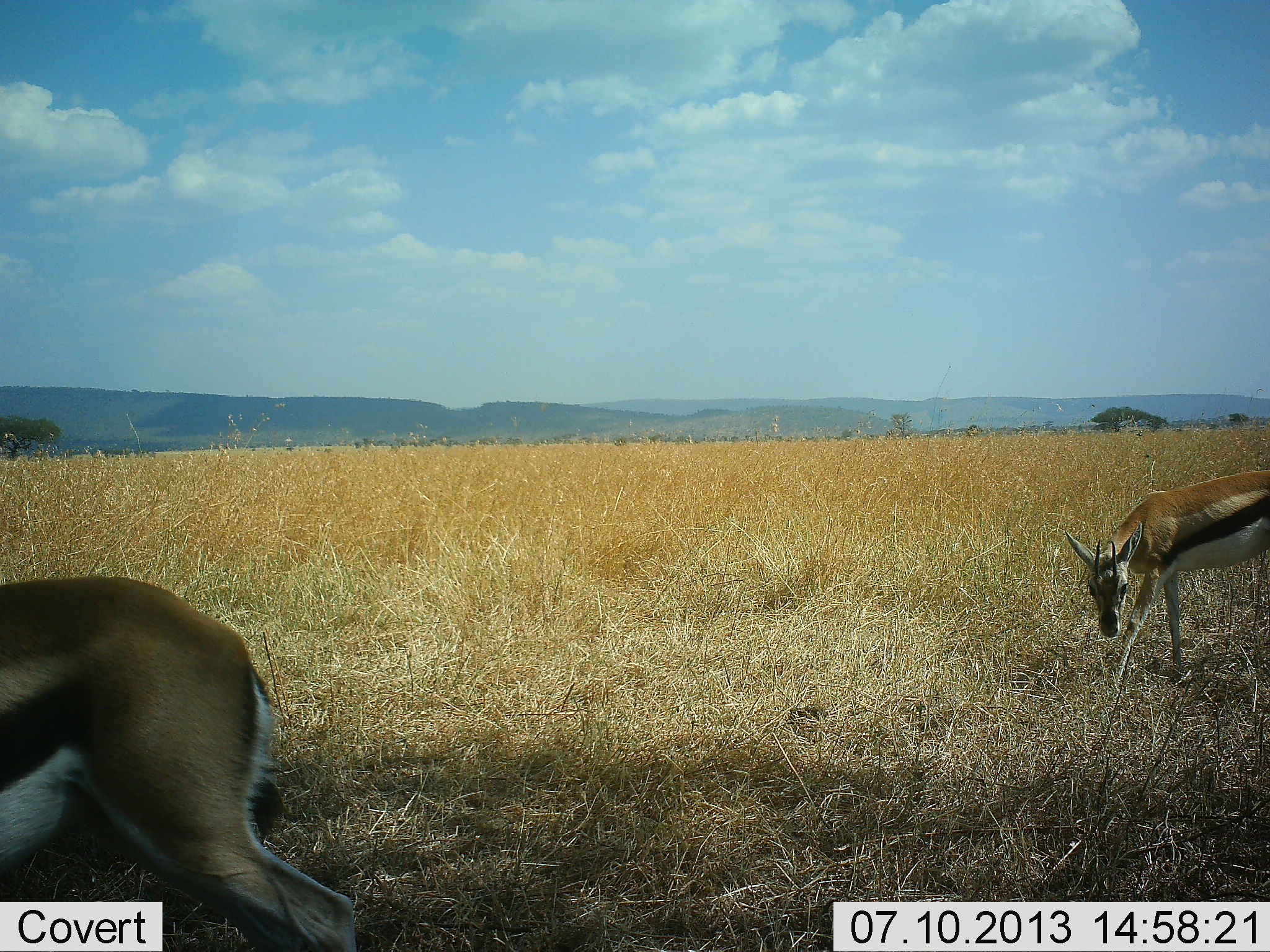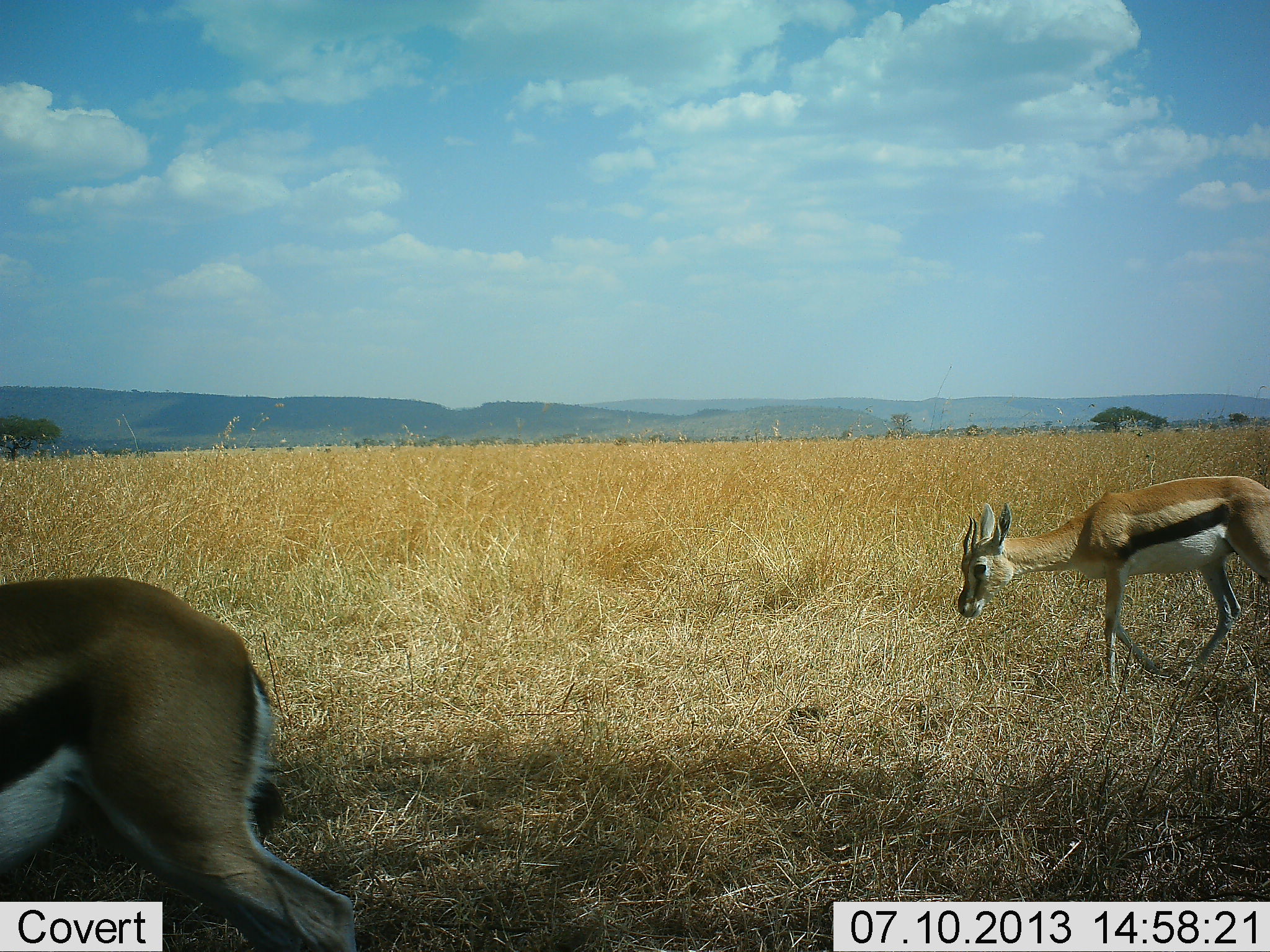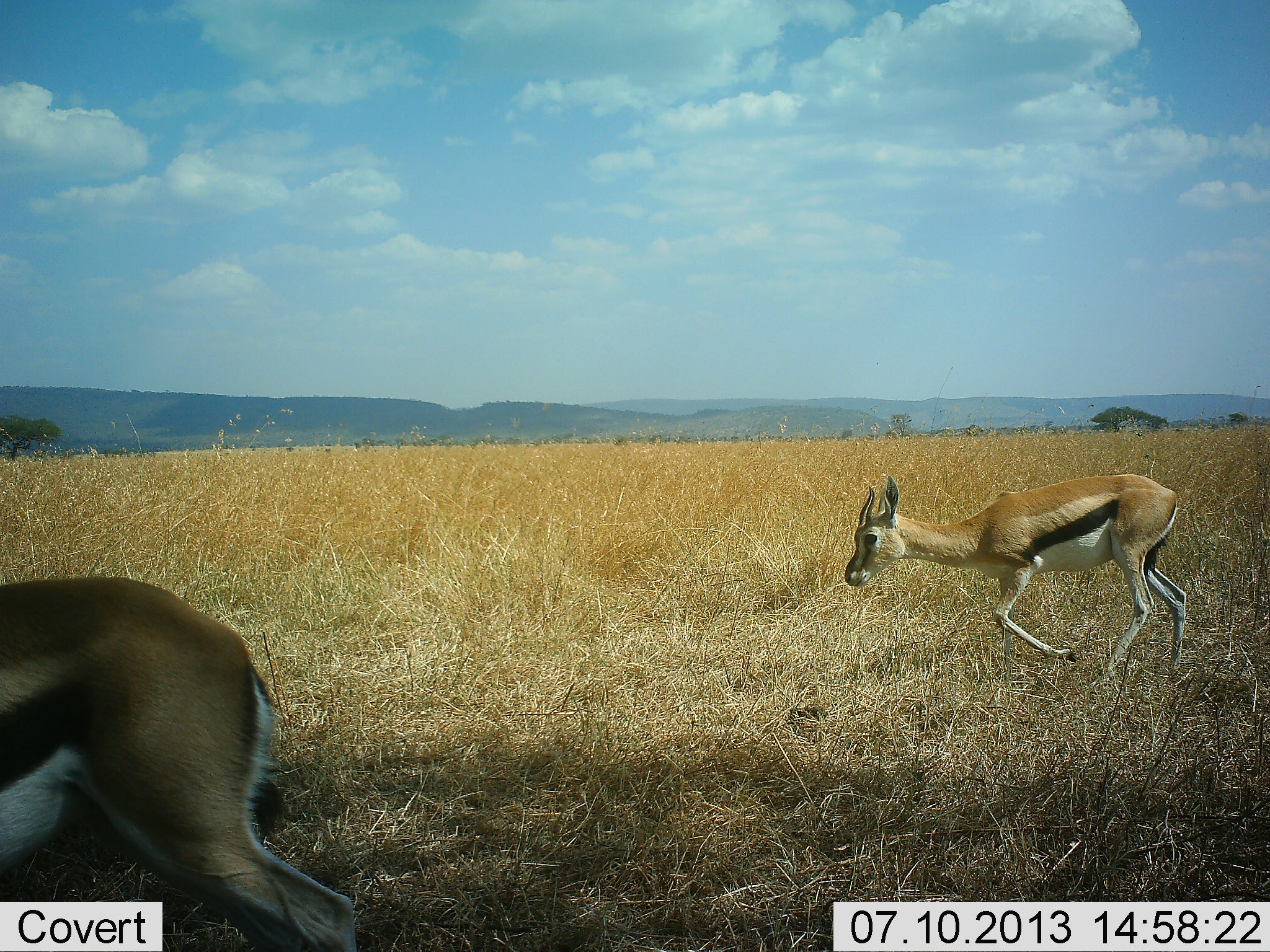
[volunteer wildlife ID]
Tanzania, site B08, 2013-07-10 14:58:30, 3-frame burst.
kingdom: Animalia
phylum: Chordata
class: Mammalia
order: Artiodactyla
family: Bovidae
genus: Eudorcas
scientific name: Eudorcas thomsonii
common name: thomson's gazelle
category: gazellethomsons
Gazellethomsons (thomson's gazelle) (Eudorcas thomsonii), count 2. Behavior (volunteer vote fractions): standing 60%, resting 0%, moving 80%, interacting 0%. Young present (vote fraction): 0%. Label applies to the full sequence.